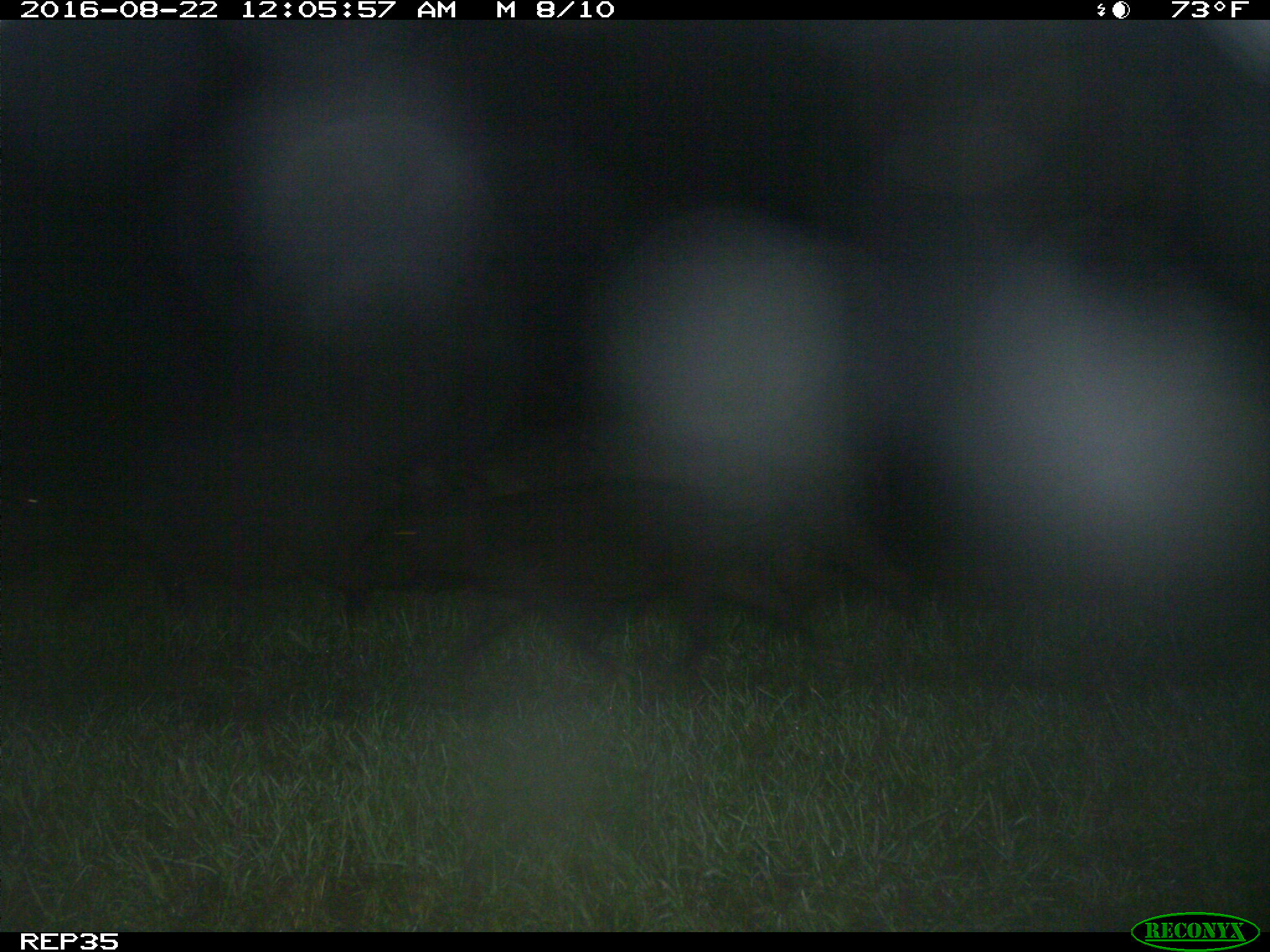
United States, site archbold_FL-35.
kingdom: Animalia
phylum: Chordata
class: Mammalia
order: Artiodactyla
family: Suidae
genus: Sus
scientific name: Sus scrofa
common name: wild boar